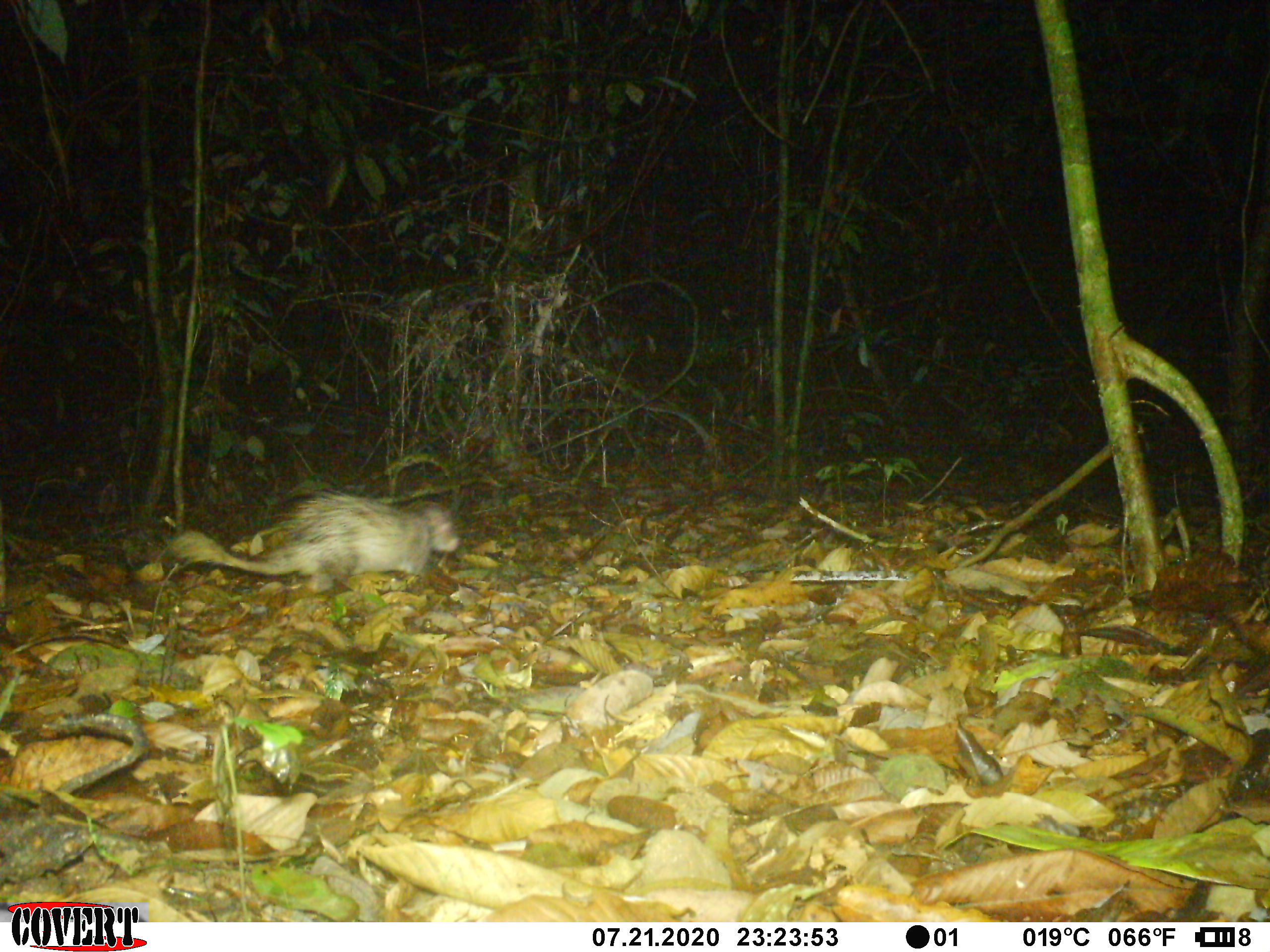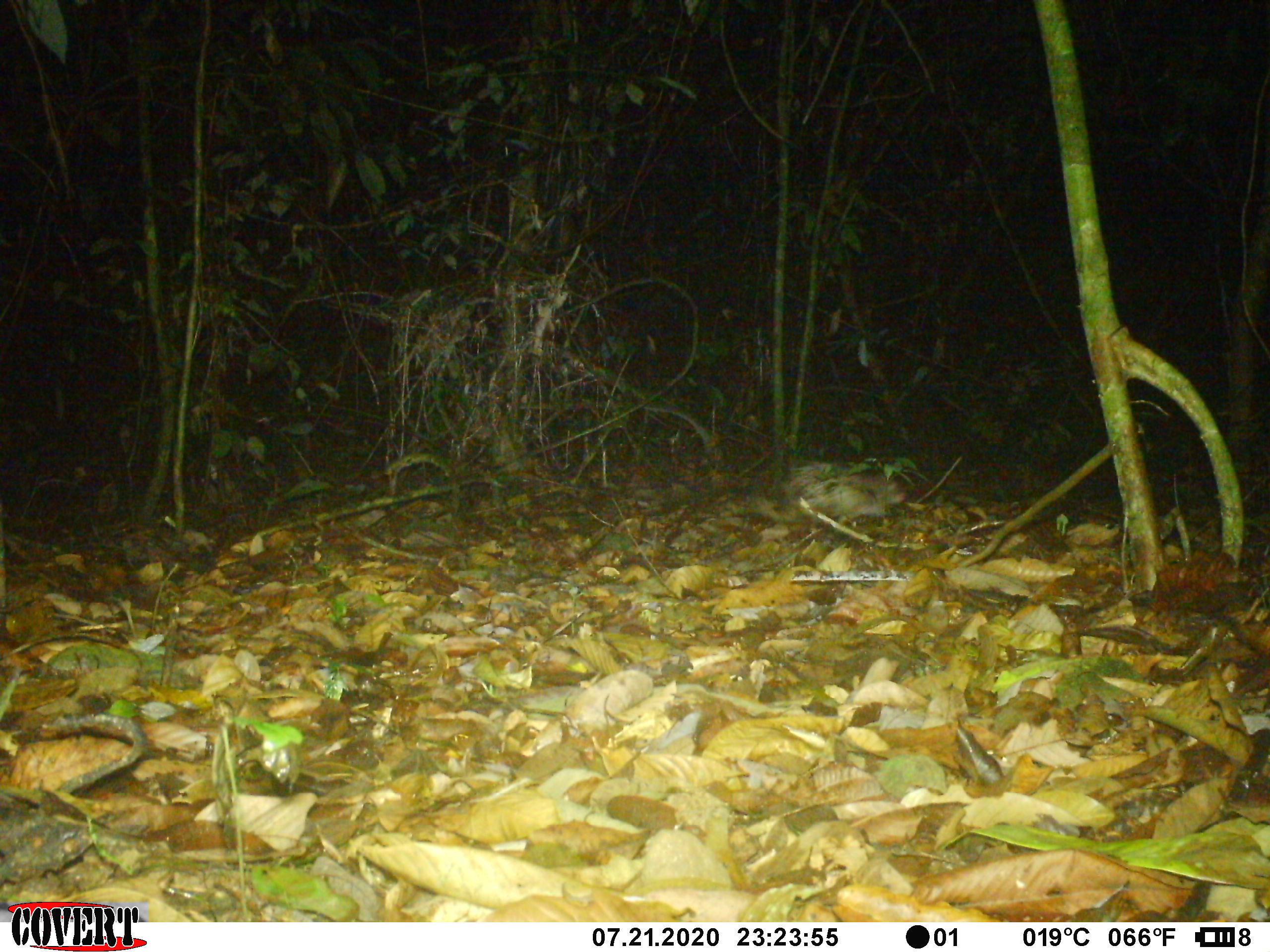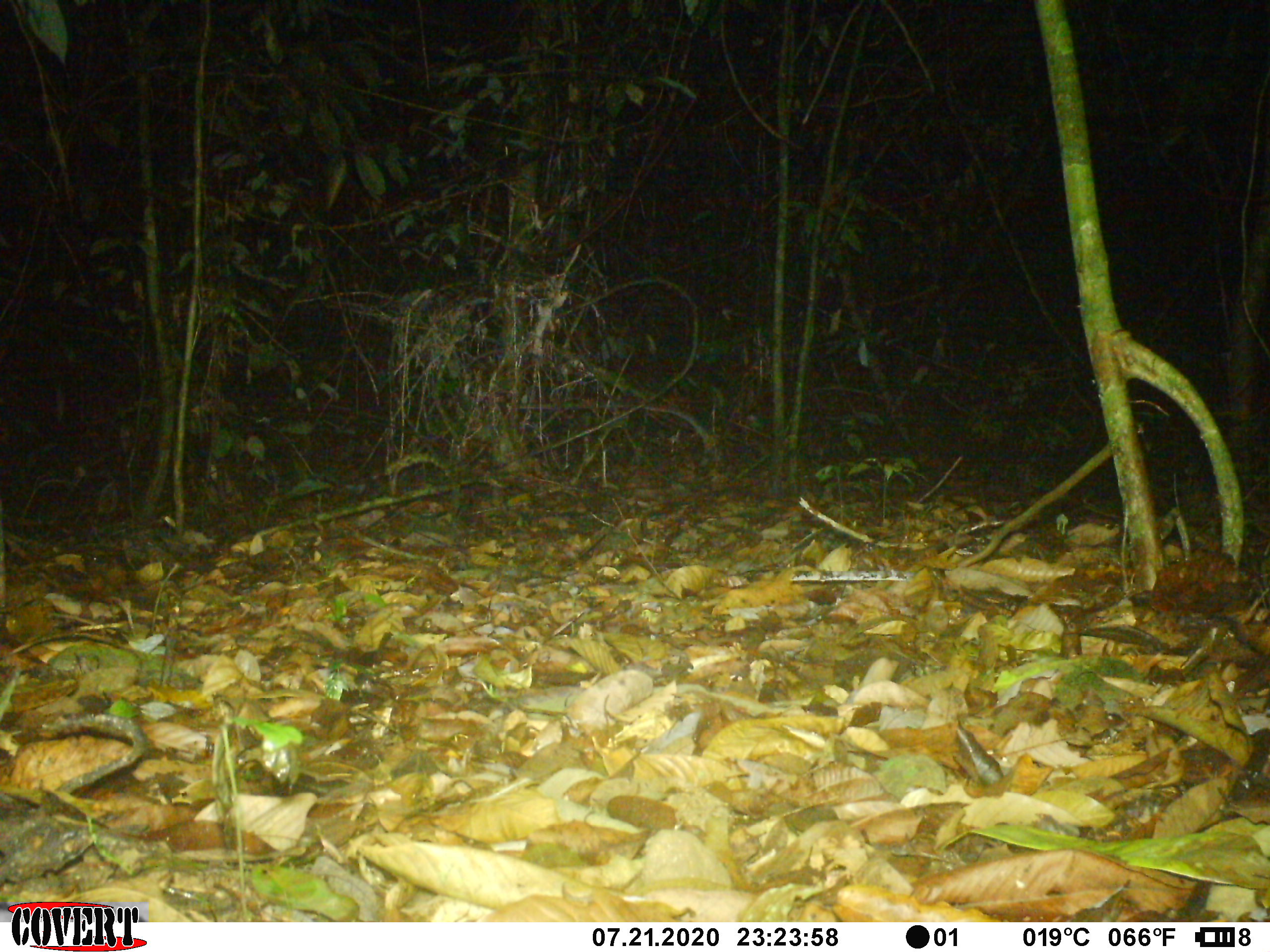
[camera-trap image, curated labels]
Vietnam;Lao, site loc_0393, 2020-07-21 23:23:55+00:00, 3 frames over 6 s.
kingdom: Animalia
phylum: Chordata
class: Mammalia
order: Rodentia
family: Hystricidae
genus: Atherurus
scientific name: Atherurus macrourus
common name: asiatic brush-tailed porcupine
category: asiatic brush tailed porcupine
Asiatic brush tailed porcupine (asiatic brush-tailed porcupine) (Atherurus macrourus). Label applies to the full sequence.